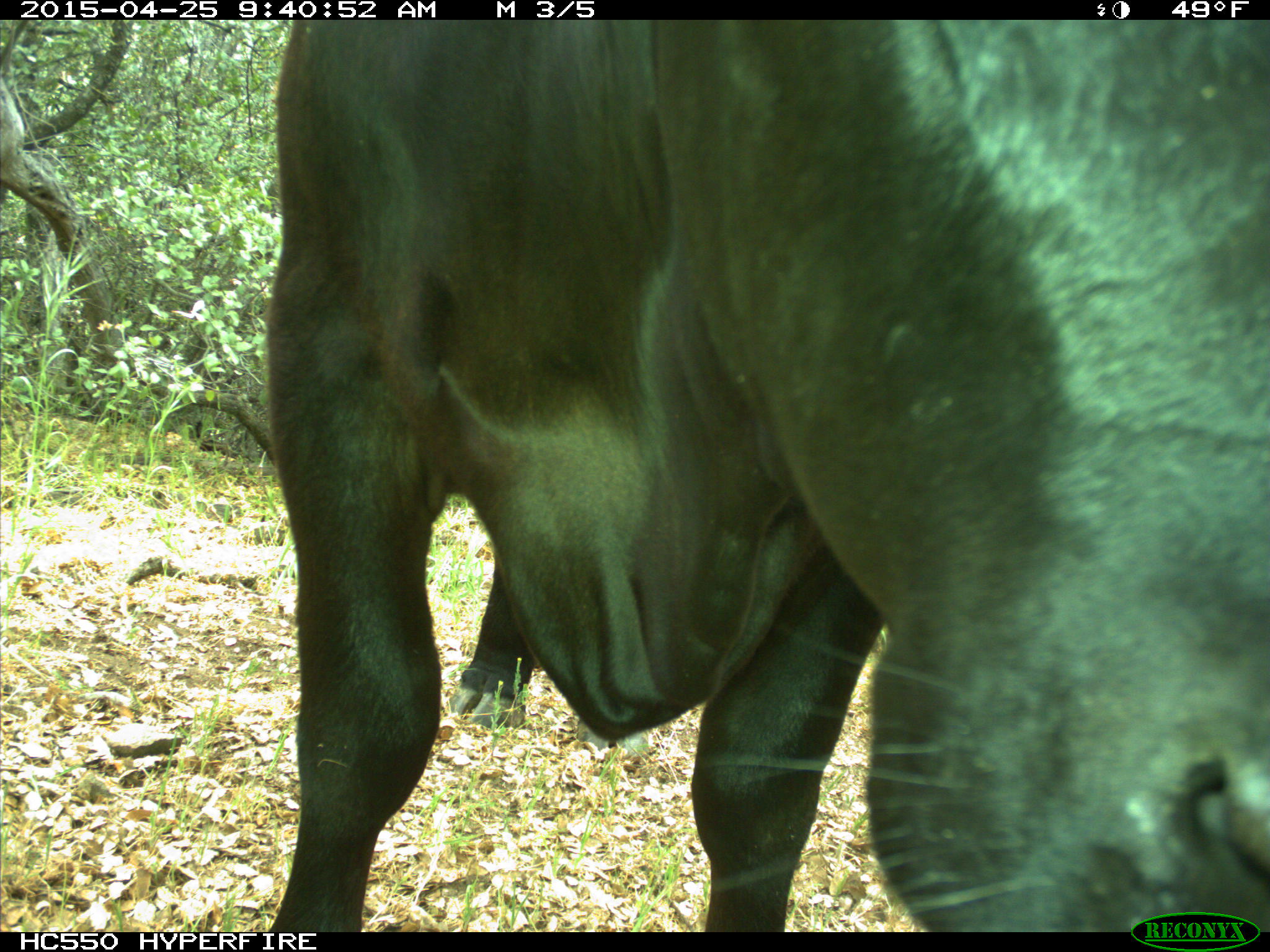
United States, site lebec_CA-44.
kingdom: Animalia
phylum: Chordata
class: Mammalia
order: Artiodactyla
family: Suidae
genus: Sus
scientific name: Sus scrofa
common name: wild boar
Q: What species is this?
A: Sus scrofa (wild boar).